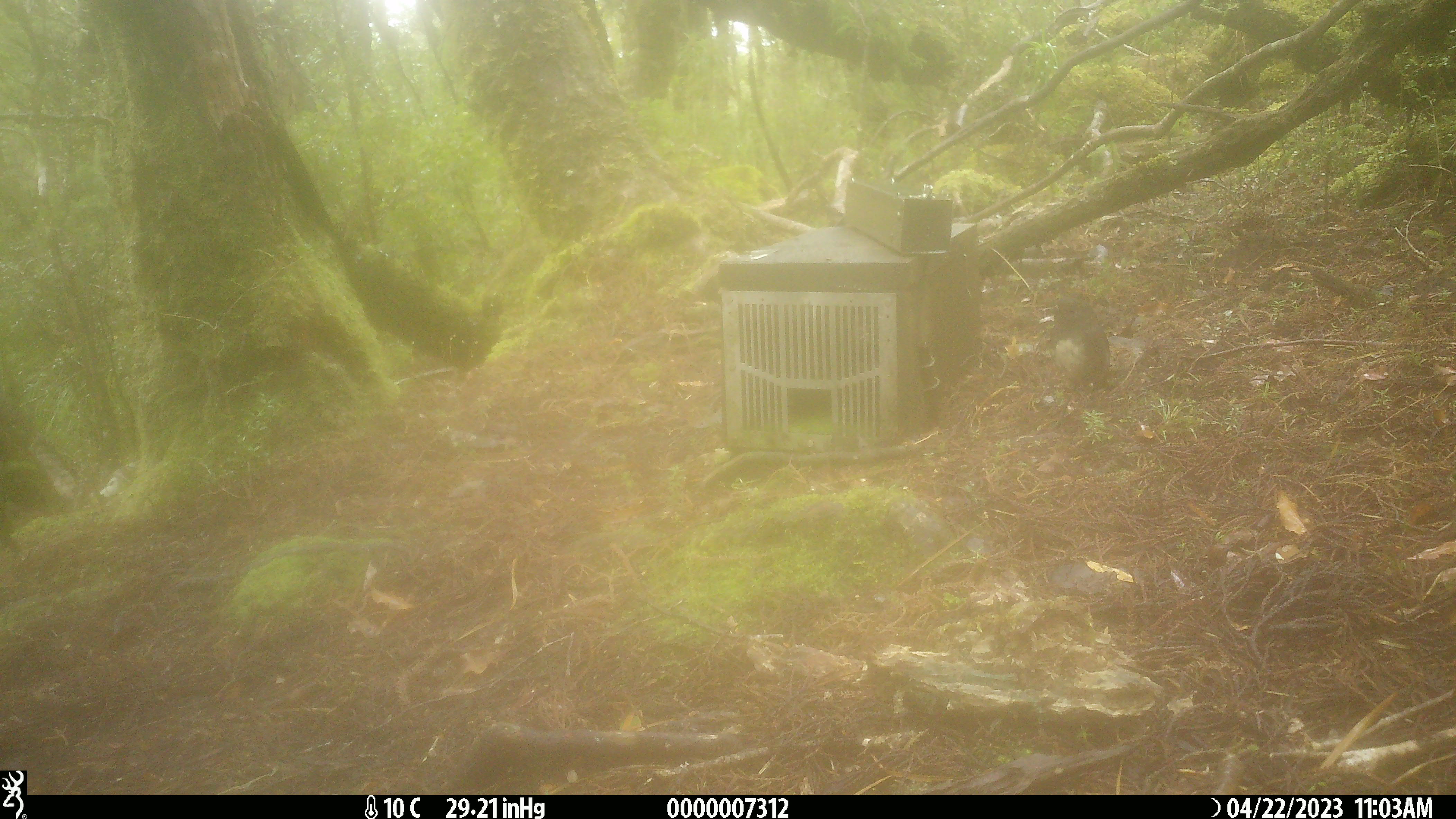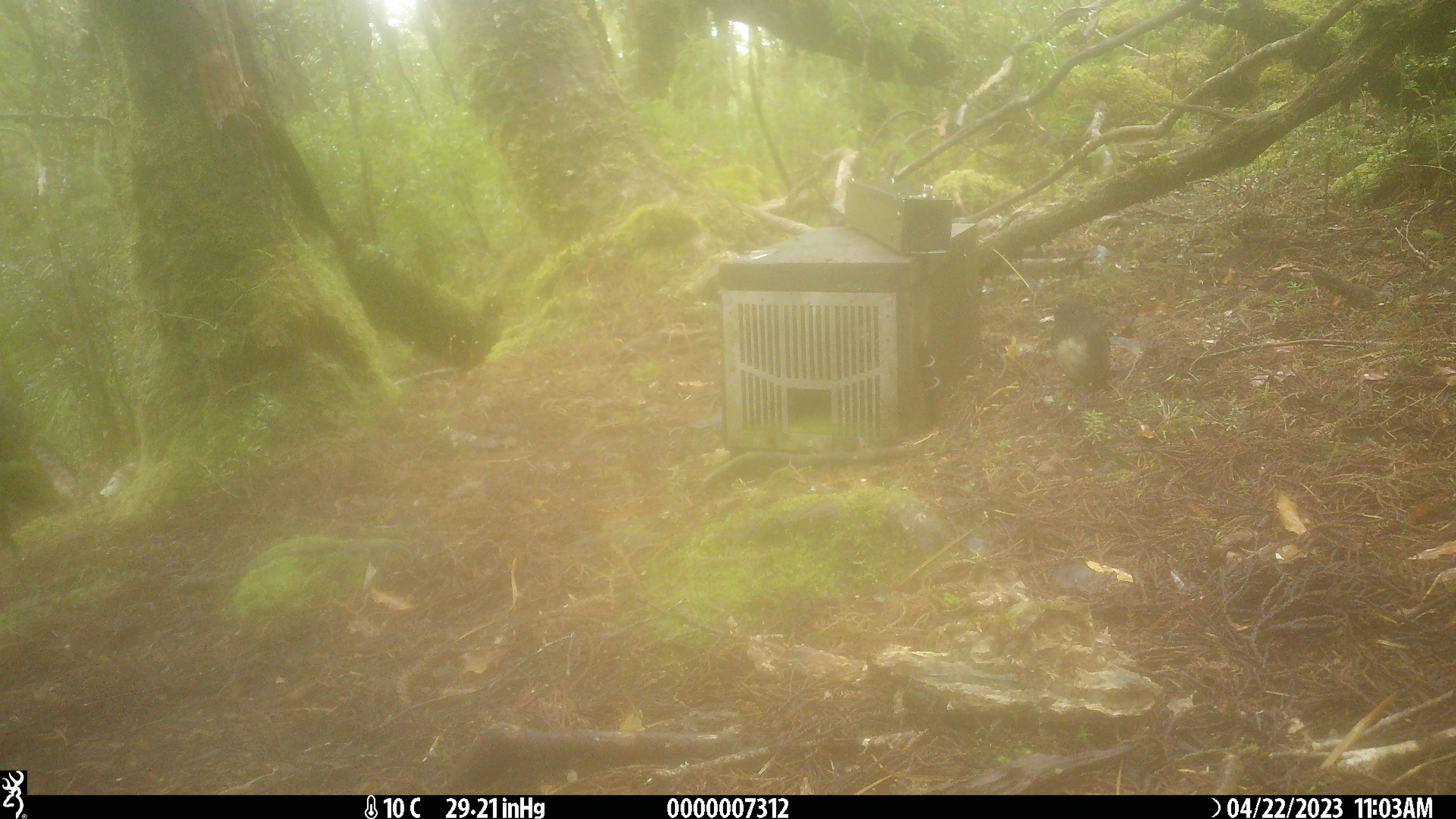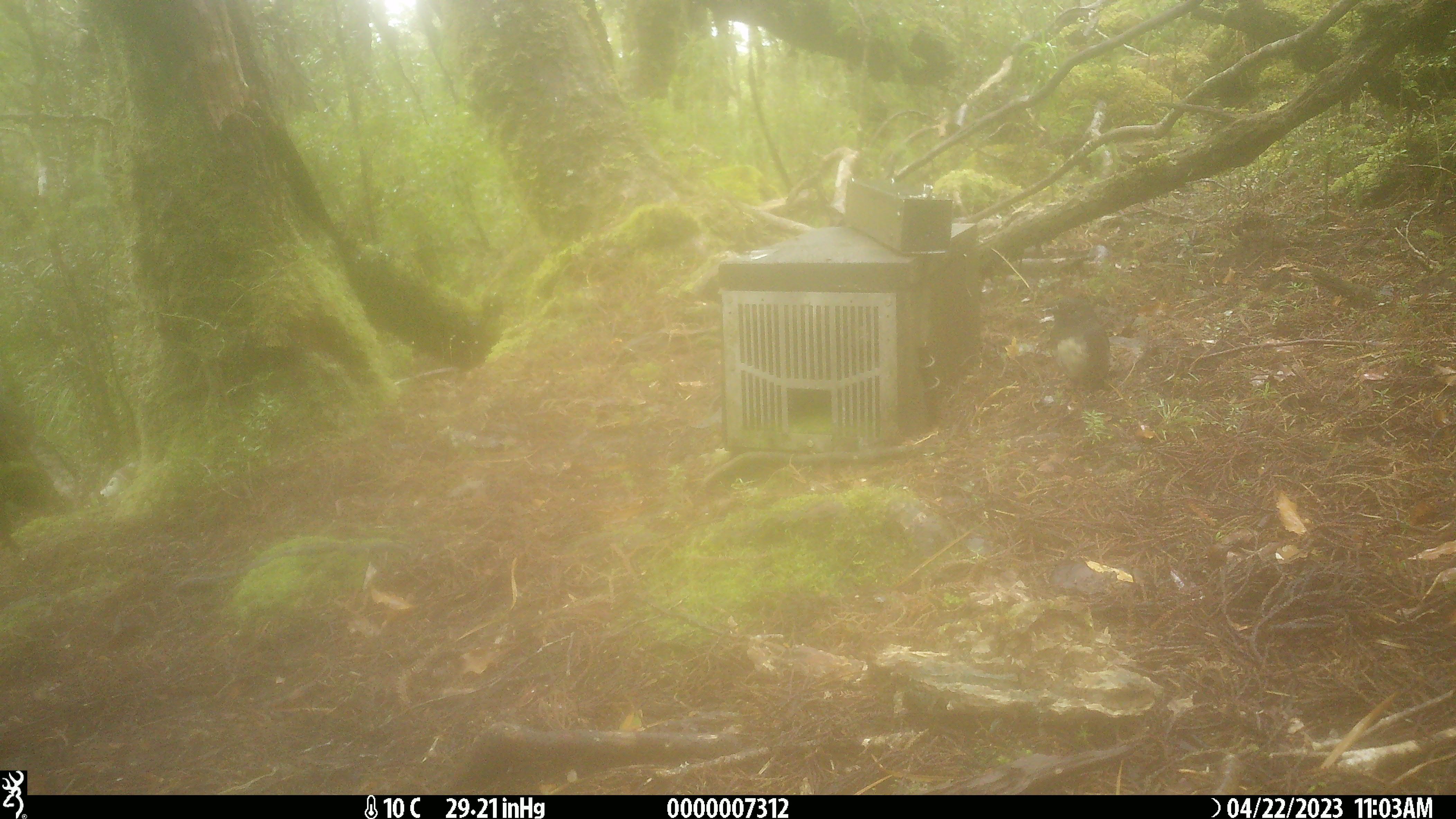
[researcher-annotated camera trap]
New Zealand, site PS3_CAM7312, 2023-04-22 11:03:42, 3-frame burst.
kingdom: Animalia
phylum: Chordata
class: Aves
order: Passeriformes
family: Petroicidae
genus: Petroica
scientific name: Petroica australis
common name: new zealand robin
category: robin